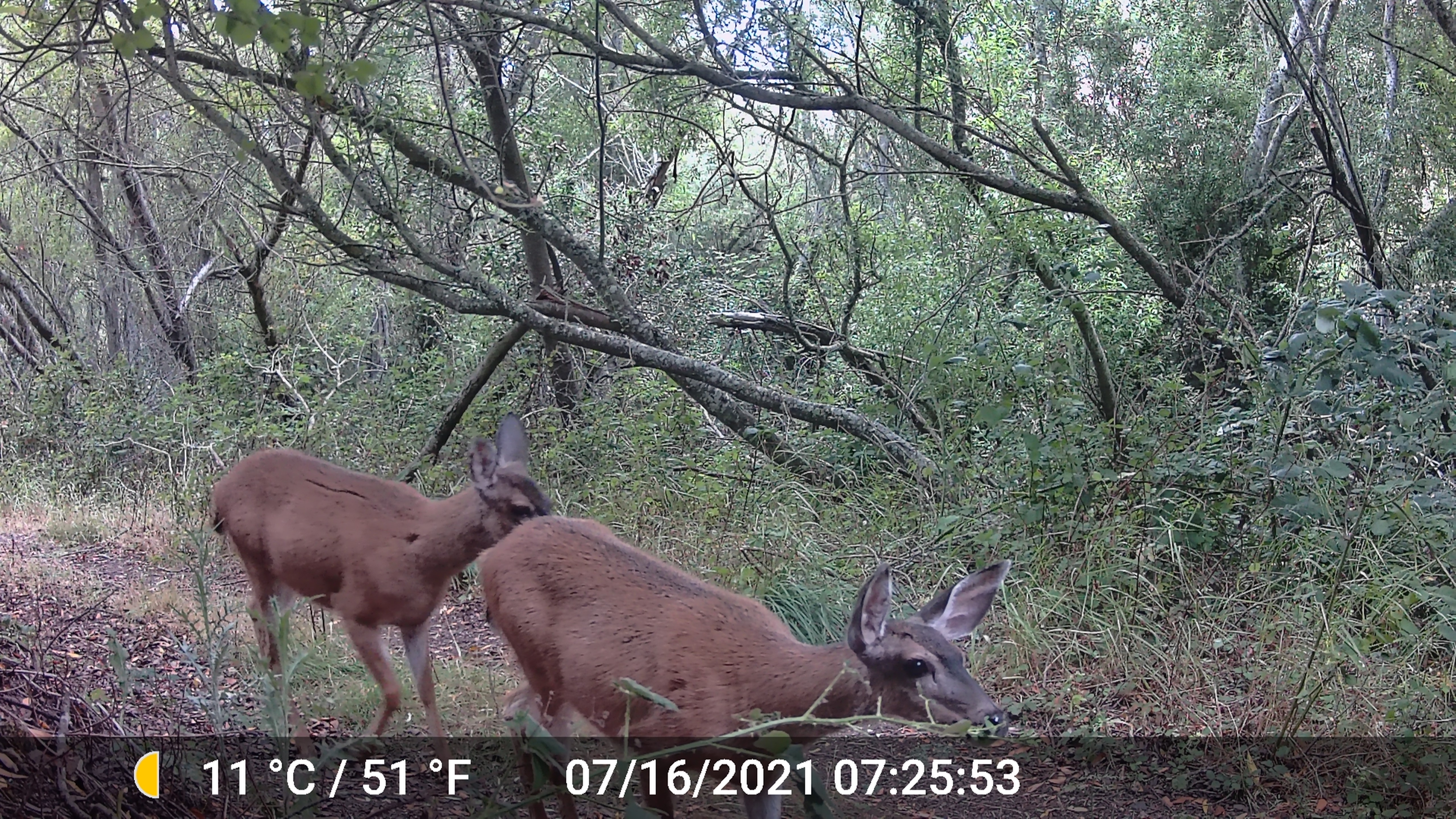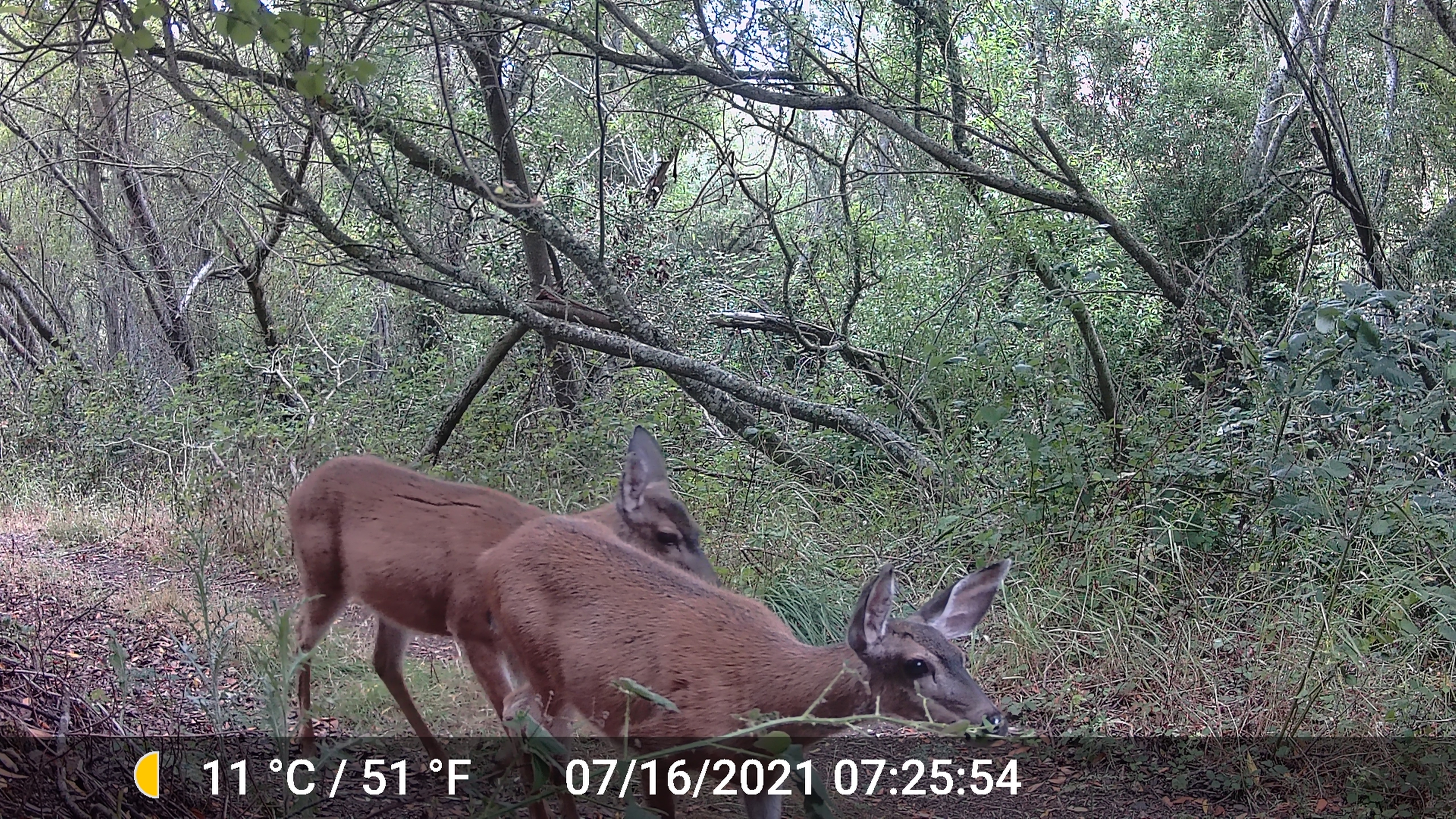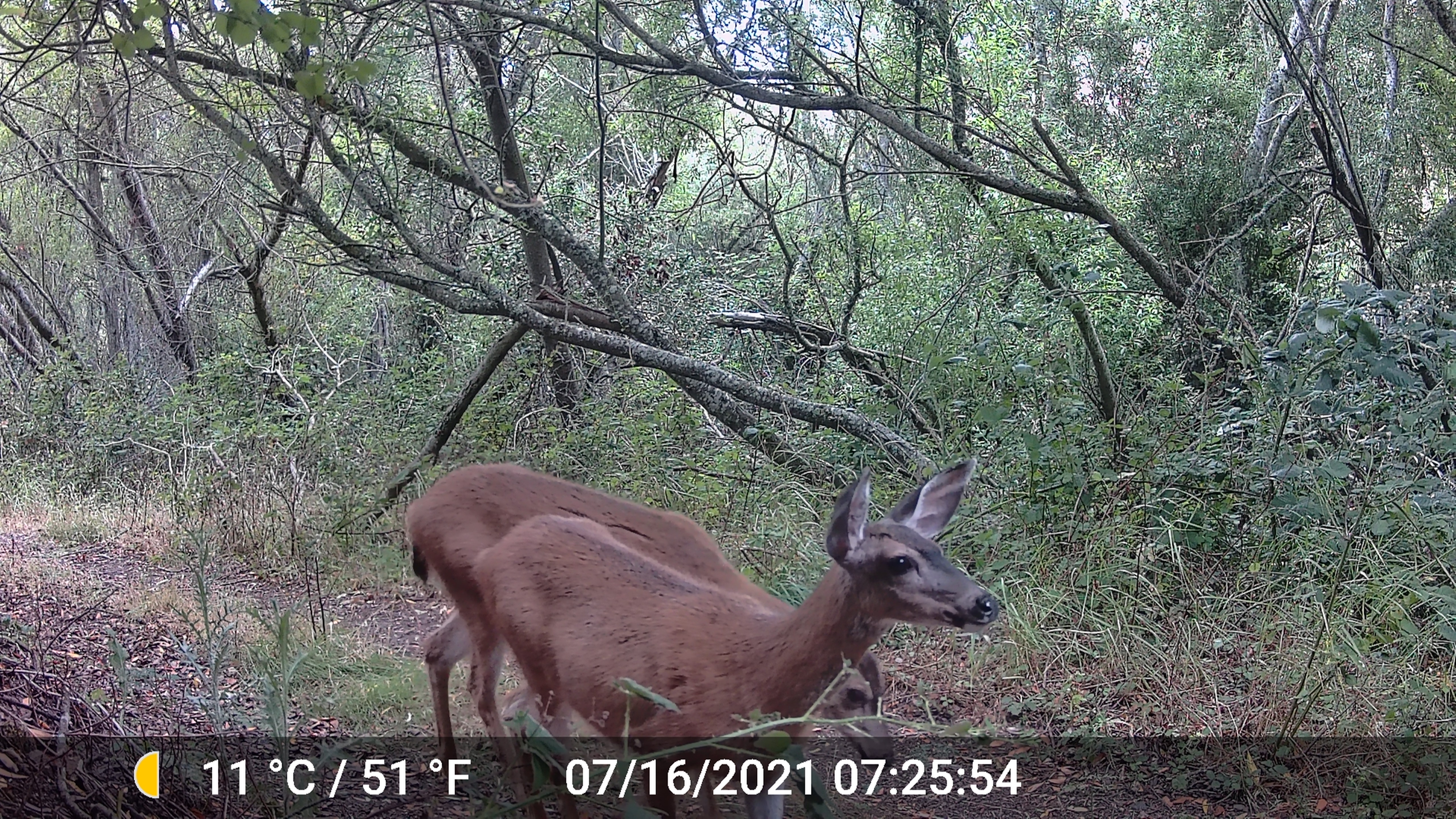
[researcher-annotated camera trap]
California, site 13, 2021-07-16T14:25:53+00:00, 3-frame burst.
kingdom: Animalia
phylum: Chordata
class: Mammalia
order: Artiodactyla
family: Cervidae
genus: Odocoileus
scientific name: Odocoileus hemionus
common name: mule deer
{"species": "mule deer (Odocoileus hemionus)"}